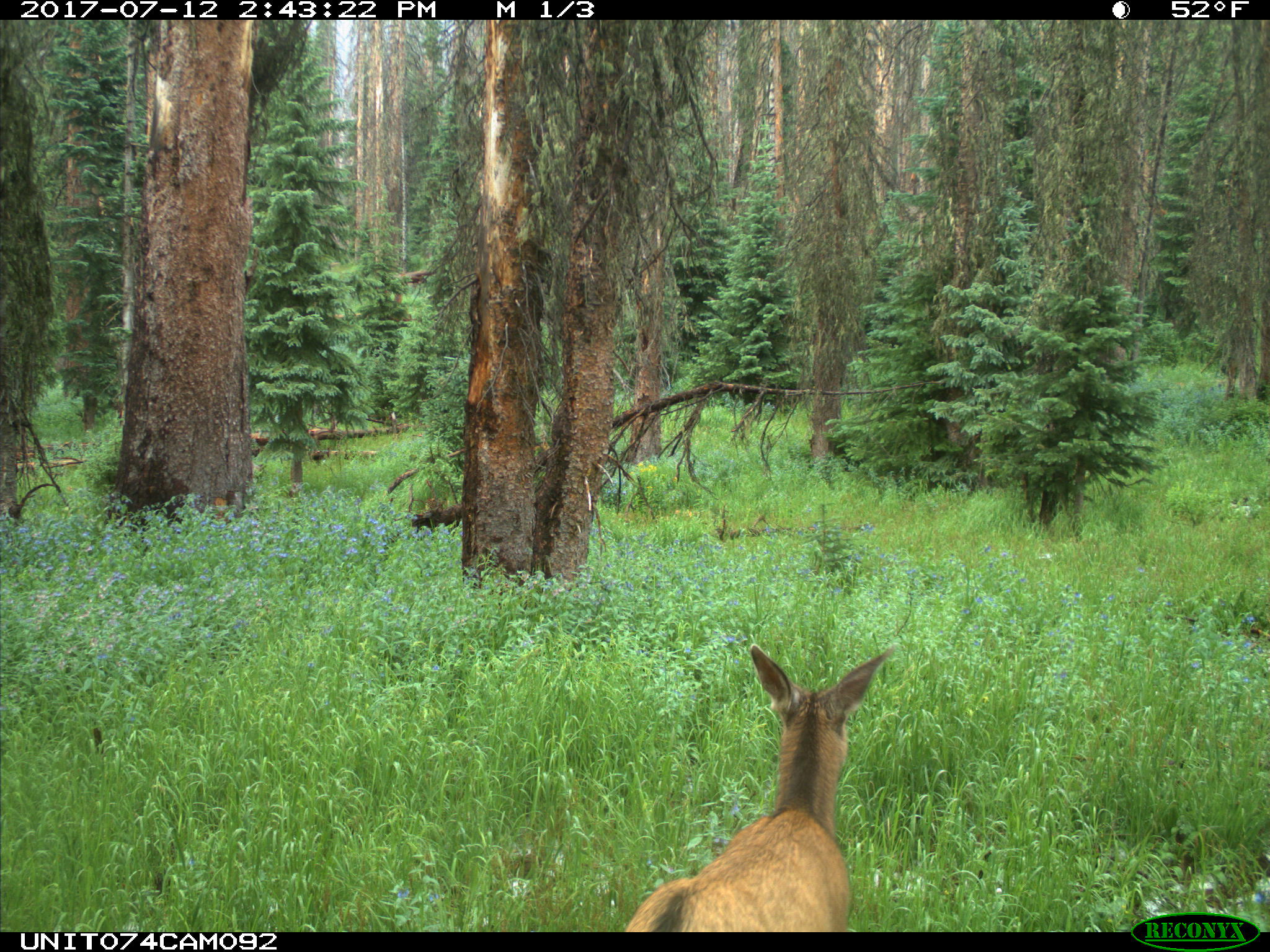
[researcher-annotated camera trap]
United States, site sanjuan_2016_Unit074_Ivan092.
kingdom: Animalia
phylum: Chordata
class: Mammalia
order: Artiodactyla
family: Cervidae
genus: Odocoileus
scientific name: Odocoileus hemionus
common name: mule deer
Odocoileus hemionus (mule deer).